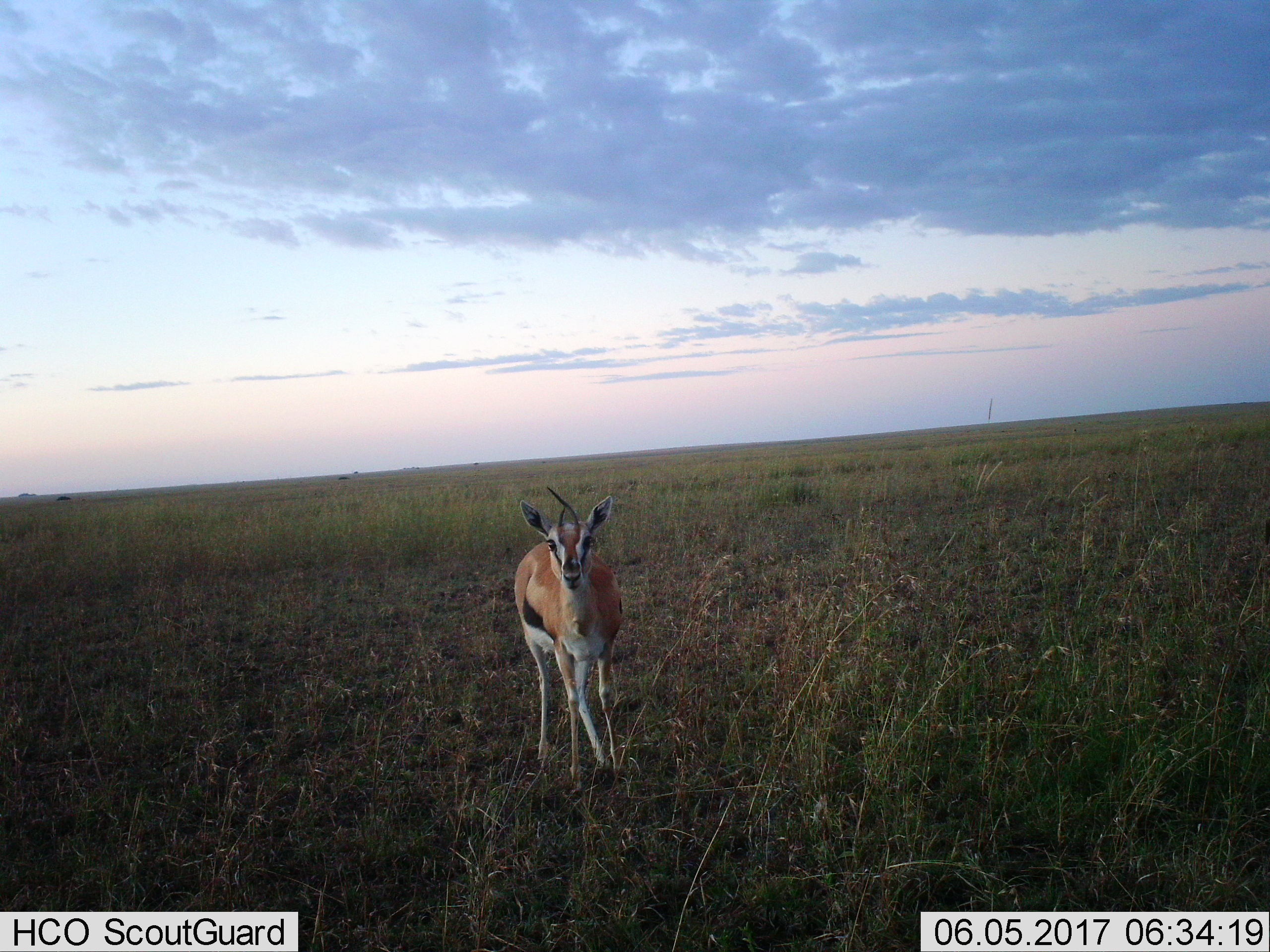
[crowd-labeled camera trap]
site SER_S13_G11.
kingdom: Animalia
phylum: Chordata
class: Mammalia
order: Artiodactyla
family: Bovidae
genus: Eudorcas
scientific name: Eudorcas thomsonii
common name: thomson's gazelle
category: gazellethomsons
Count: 1.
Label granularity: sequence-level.